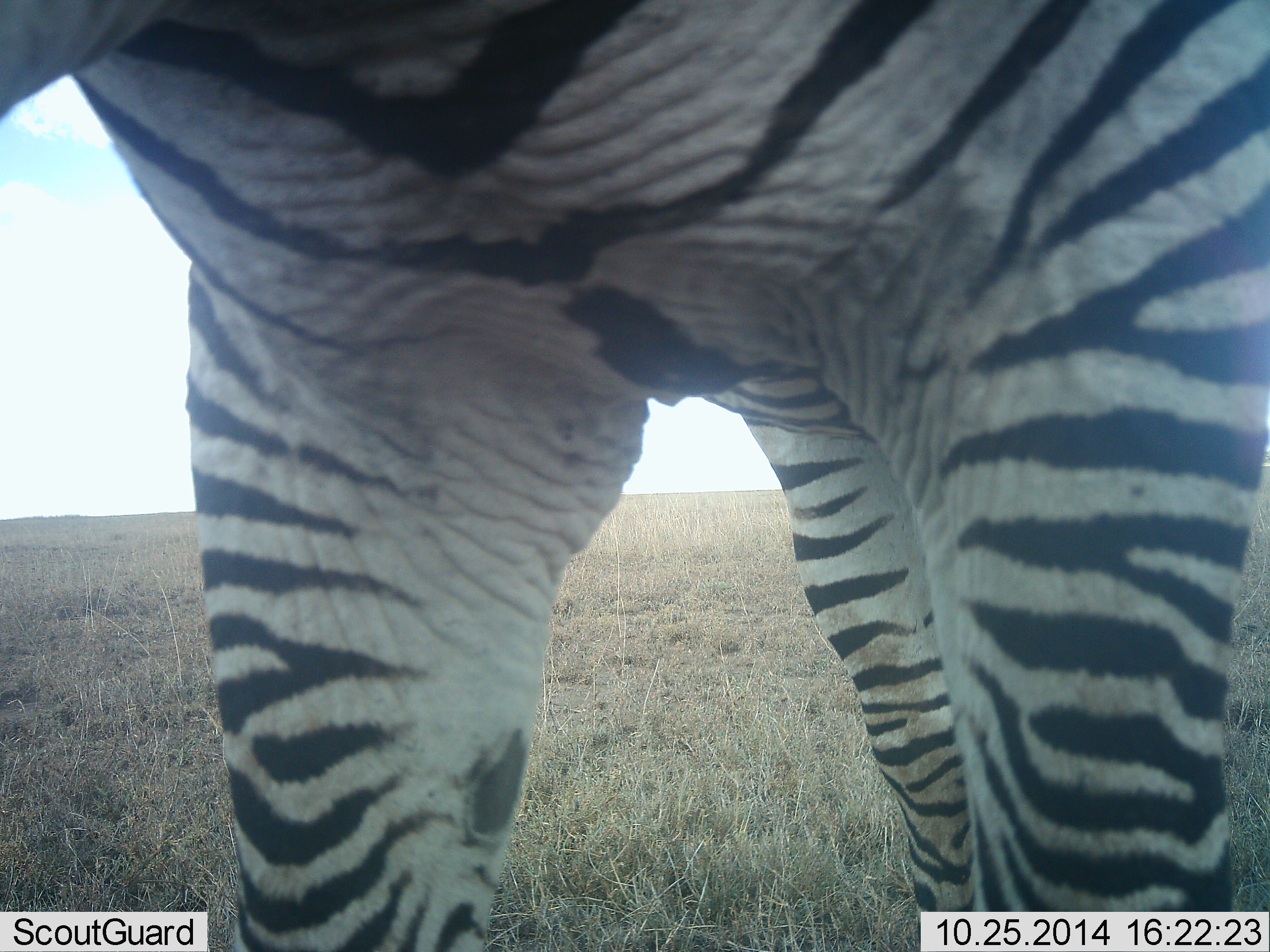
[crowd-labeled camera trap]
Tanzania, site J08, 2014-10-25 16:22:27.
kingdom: Animalia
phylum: Chordata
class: Mammalia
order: Perissodactyla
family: Equidae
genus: Equus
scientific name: Equus quagga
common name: plains zebra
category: zebra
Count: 1.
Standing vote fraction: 100%.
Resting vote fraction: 0%.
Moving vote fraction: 0%.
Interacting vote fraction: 10%.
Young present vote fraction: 0%.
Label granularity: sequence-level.